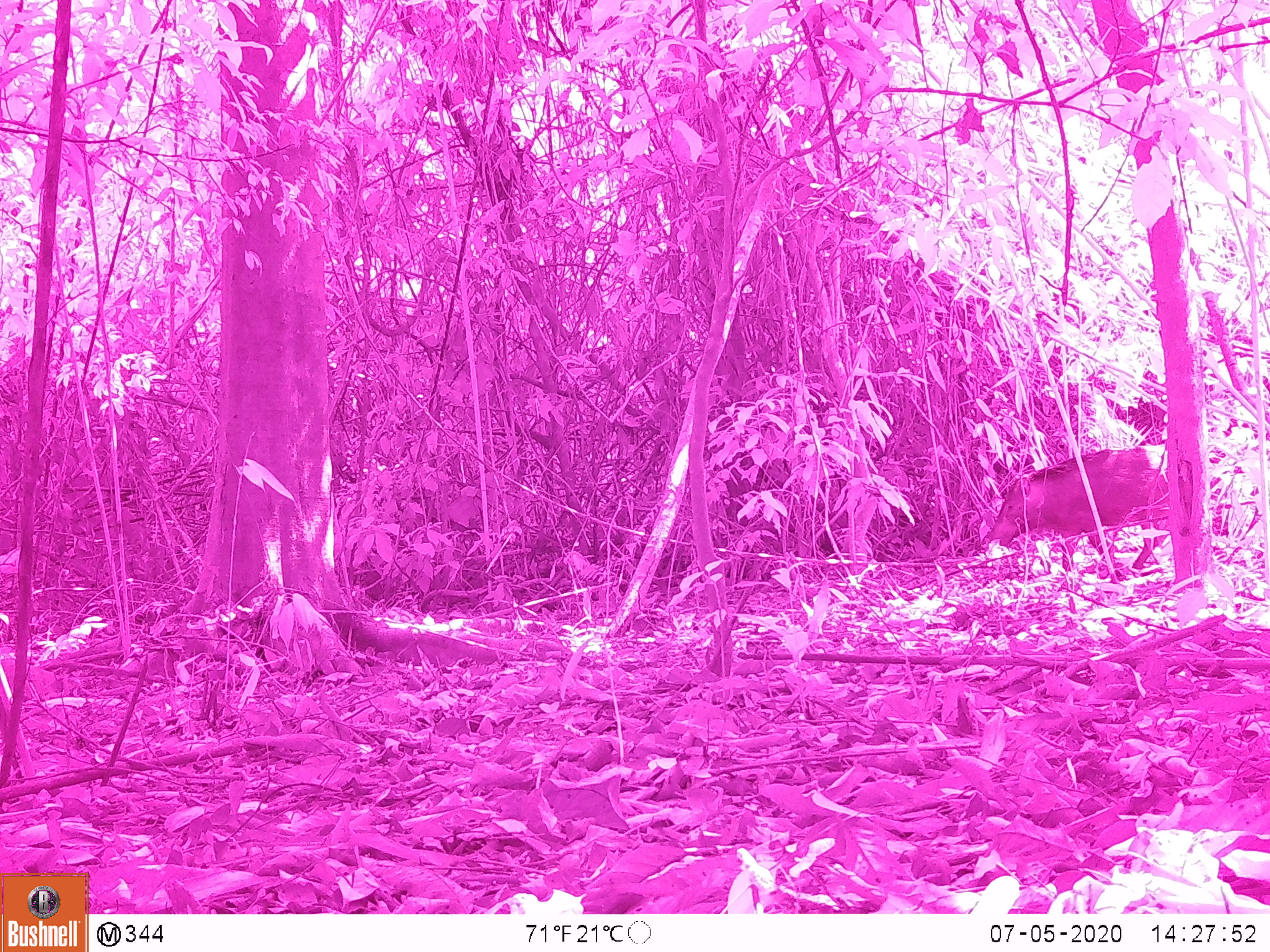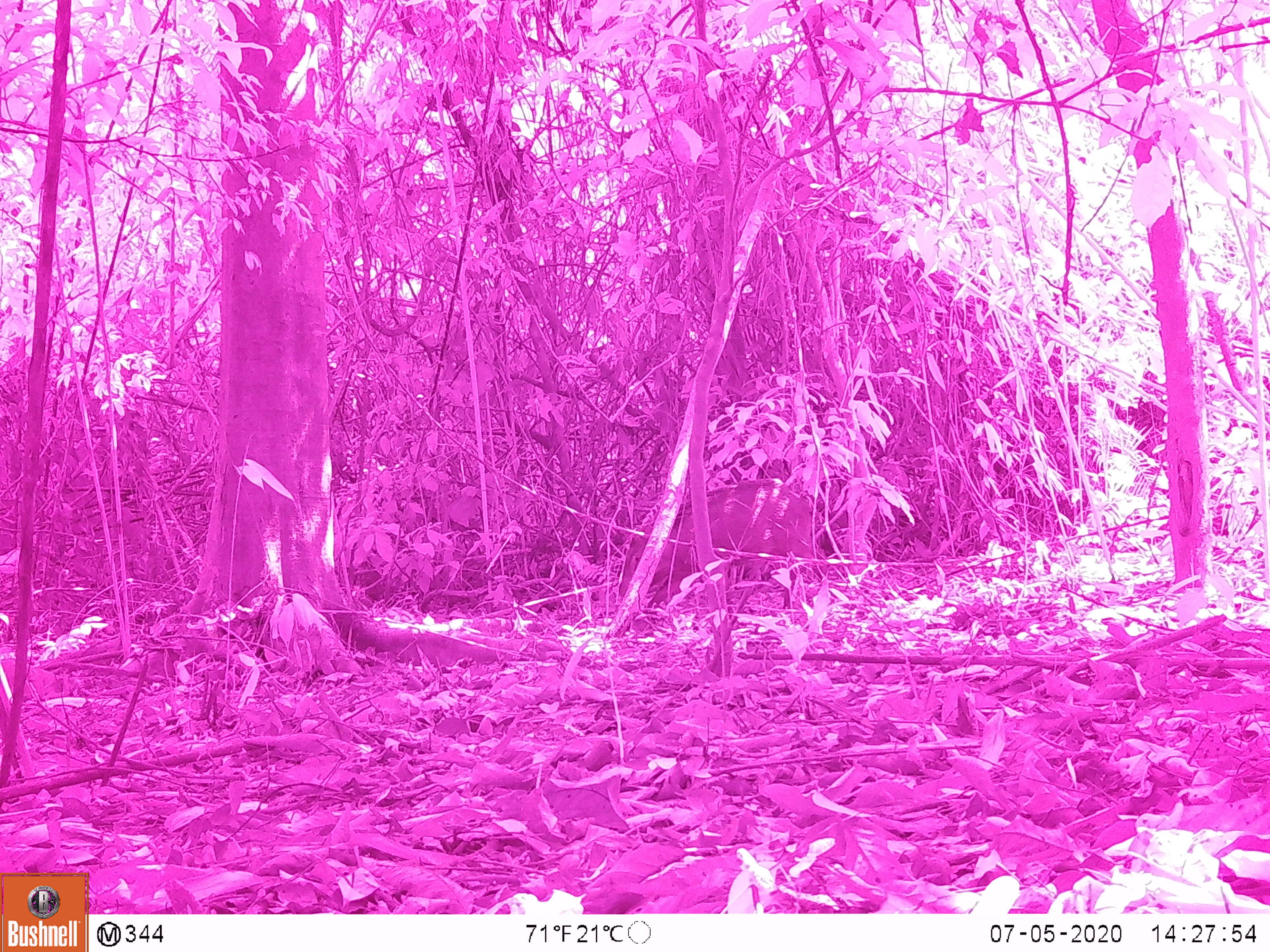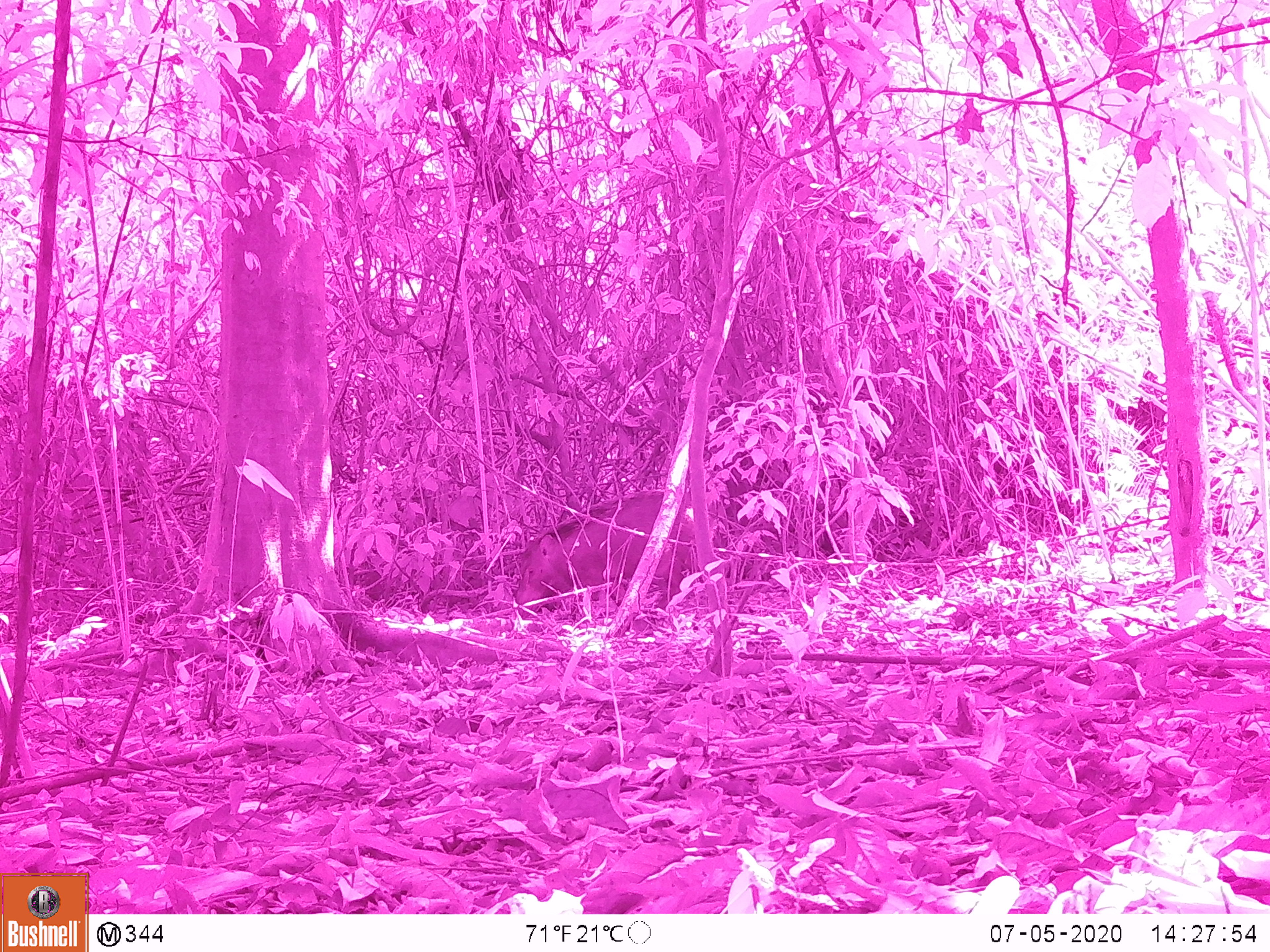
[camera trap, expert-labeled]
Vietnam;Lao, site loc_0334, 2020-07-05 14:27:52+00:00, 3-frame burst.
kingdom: Animalia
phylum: Chordata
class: Mammalia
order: Artiodactyla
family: Suidae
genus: Sus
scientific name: Sus scrofa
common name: eurasian wild pig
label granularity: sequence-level